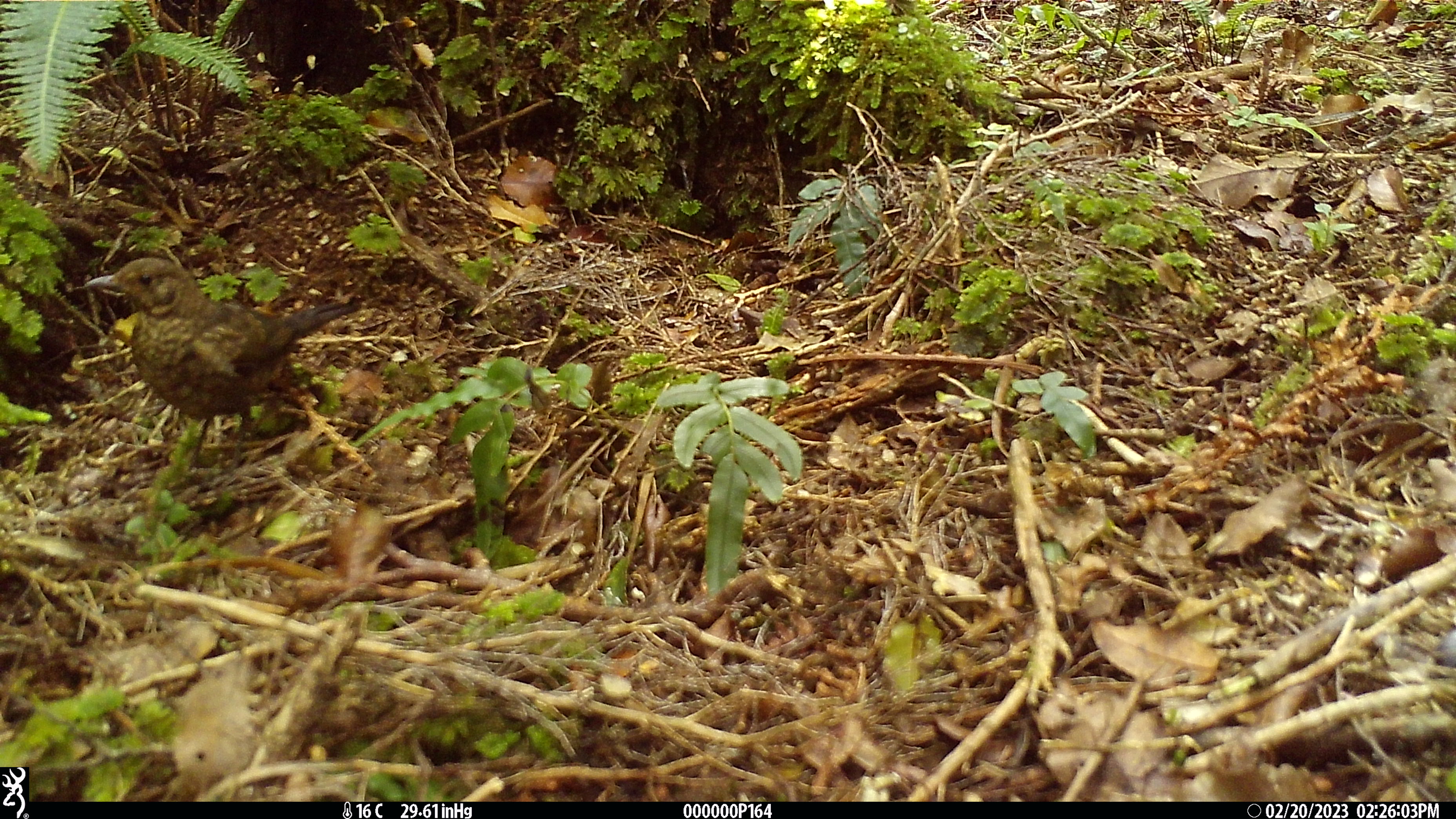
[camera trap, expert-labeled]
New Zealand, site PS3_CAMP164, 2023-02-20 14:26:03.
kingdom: Animalia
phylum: Chordata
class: Aves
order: Passeriformes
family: Turdidae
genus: Turdus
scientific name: Turdus merula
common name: eurasian blackbird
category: blackbird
Blackbird (eurasian blackbird) (Turdus merula).